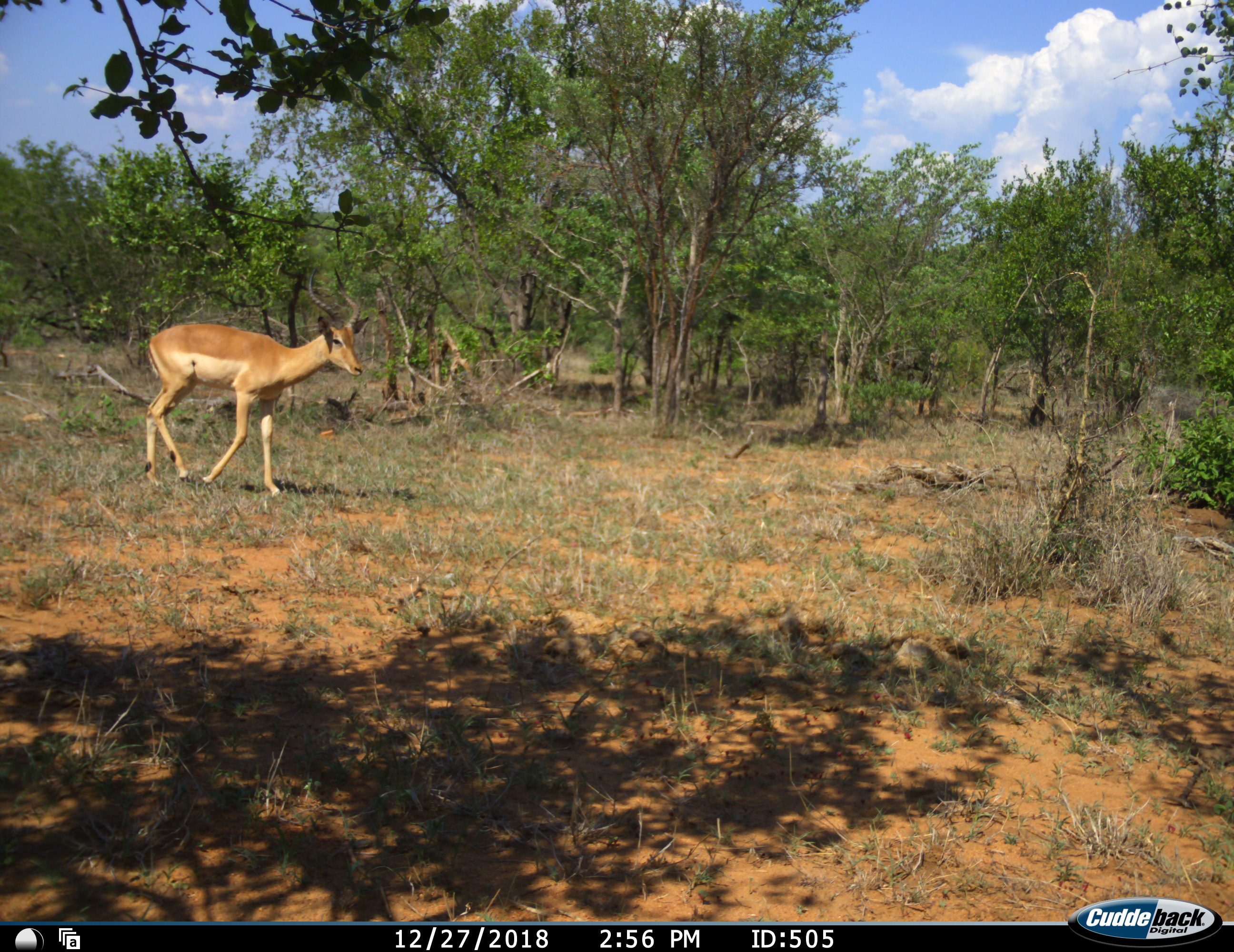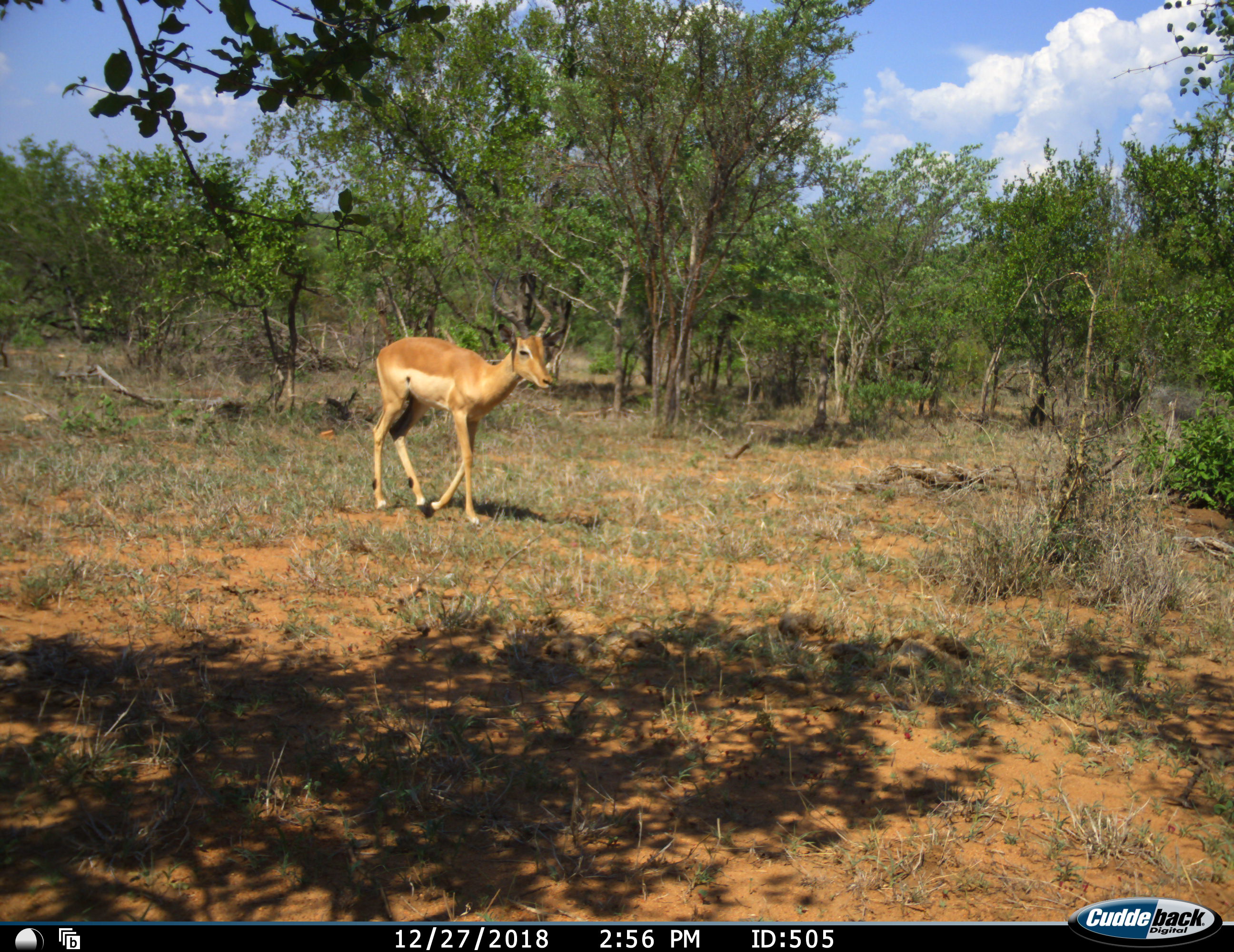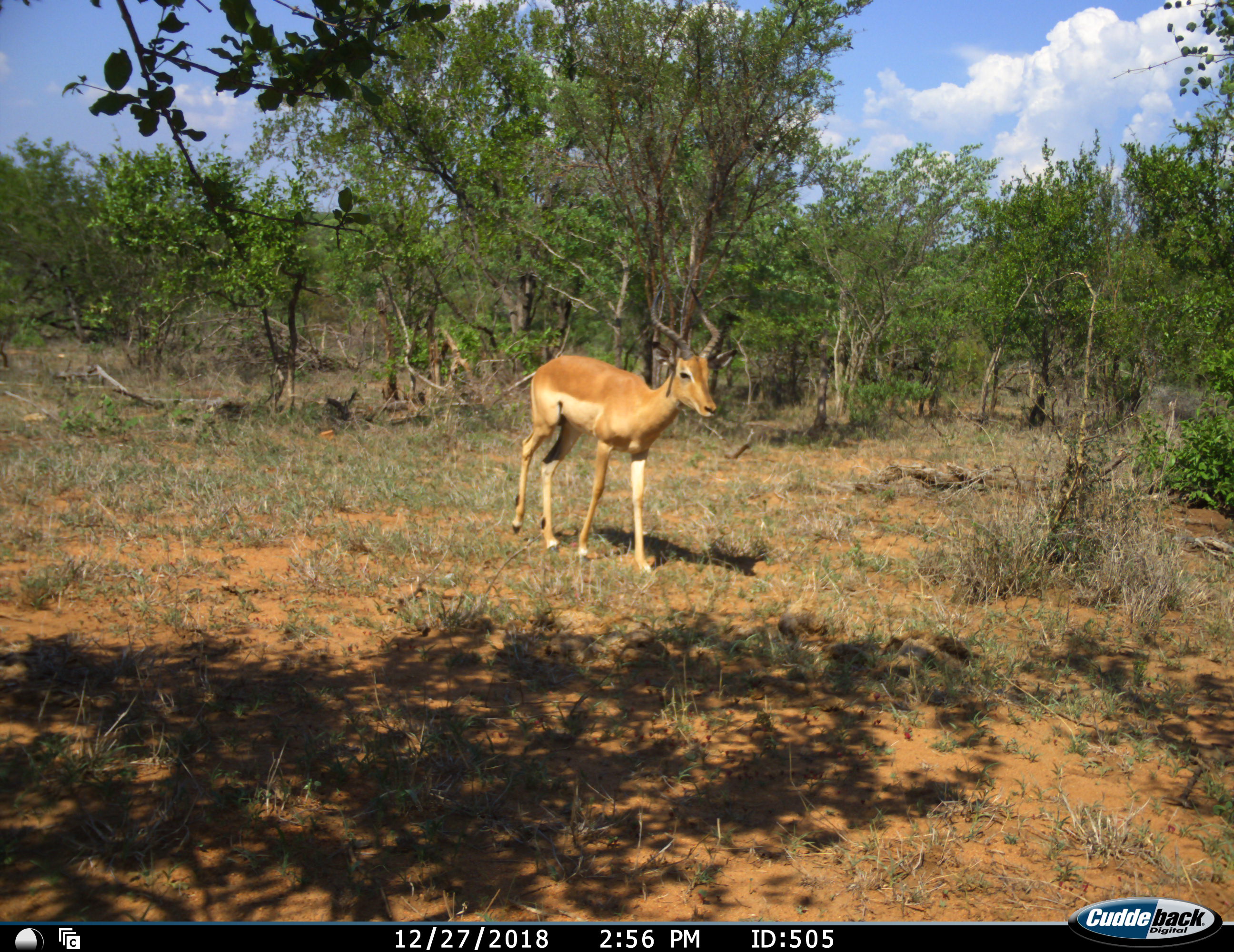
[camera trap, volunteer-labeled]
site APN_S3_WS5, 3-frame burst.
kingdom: Animalia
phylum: Chordata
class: Mammalia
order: Artiodactyla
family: Bovidae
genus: Aepyceros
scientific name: Aepyceros melampus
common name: impala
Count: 1.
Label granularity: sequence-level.